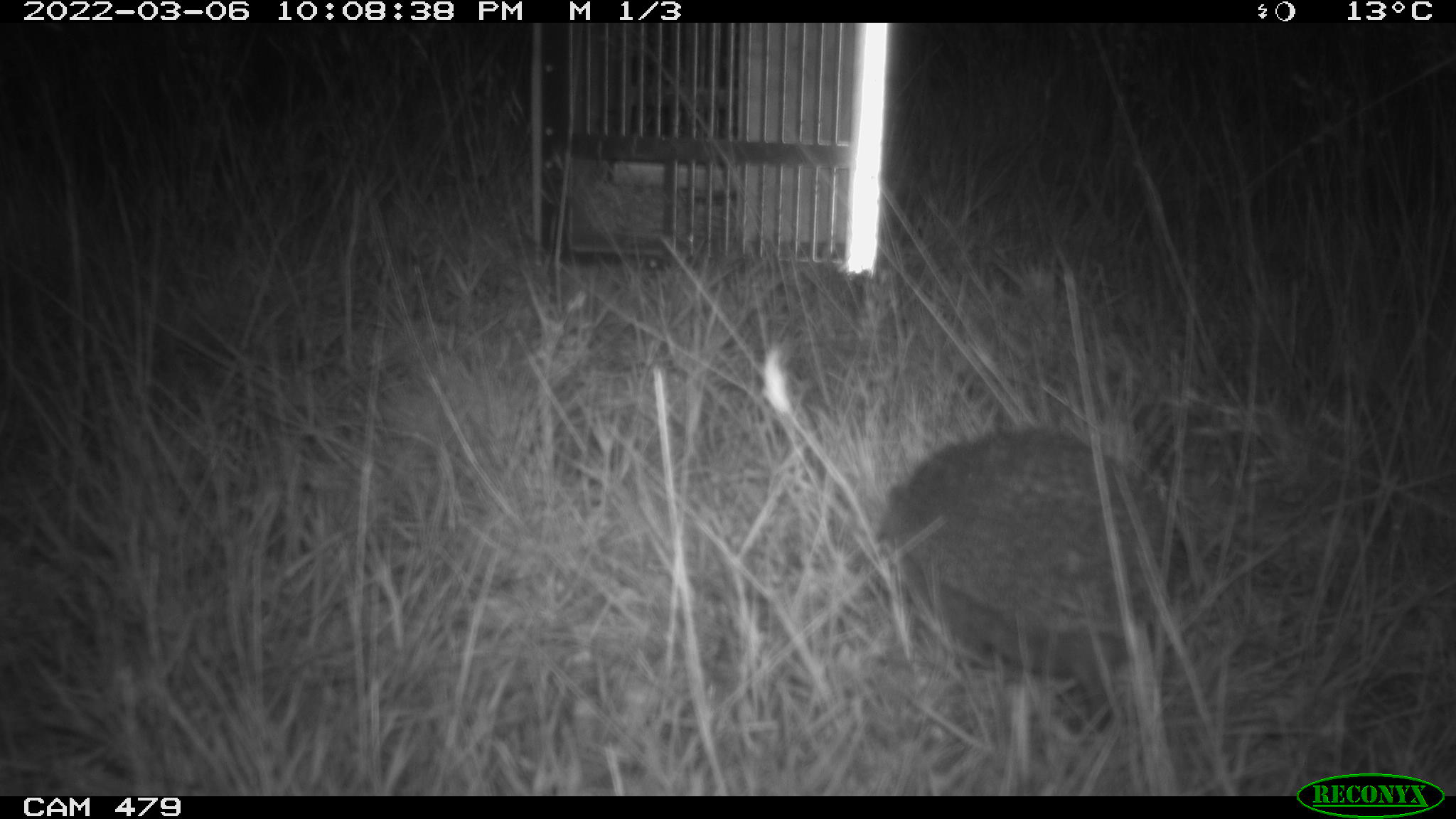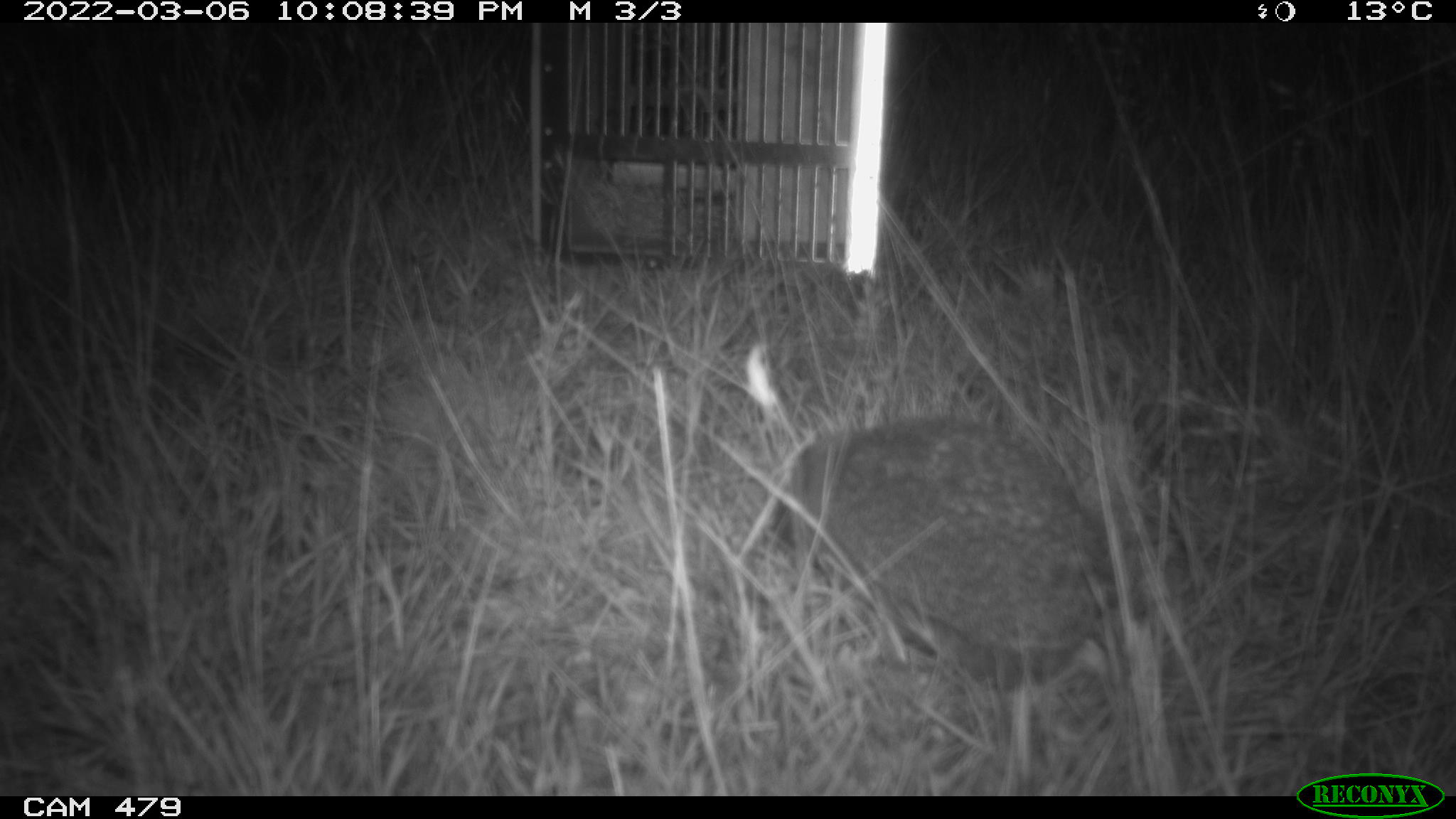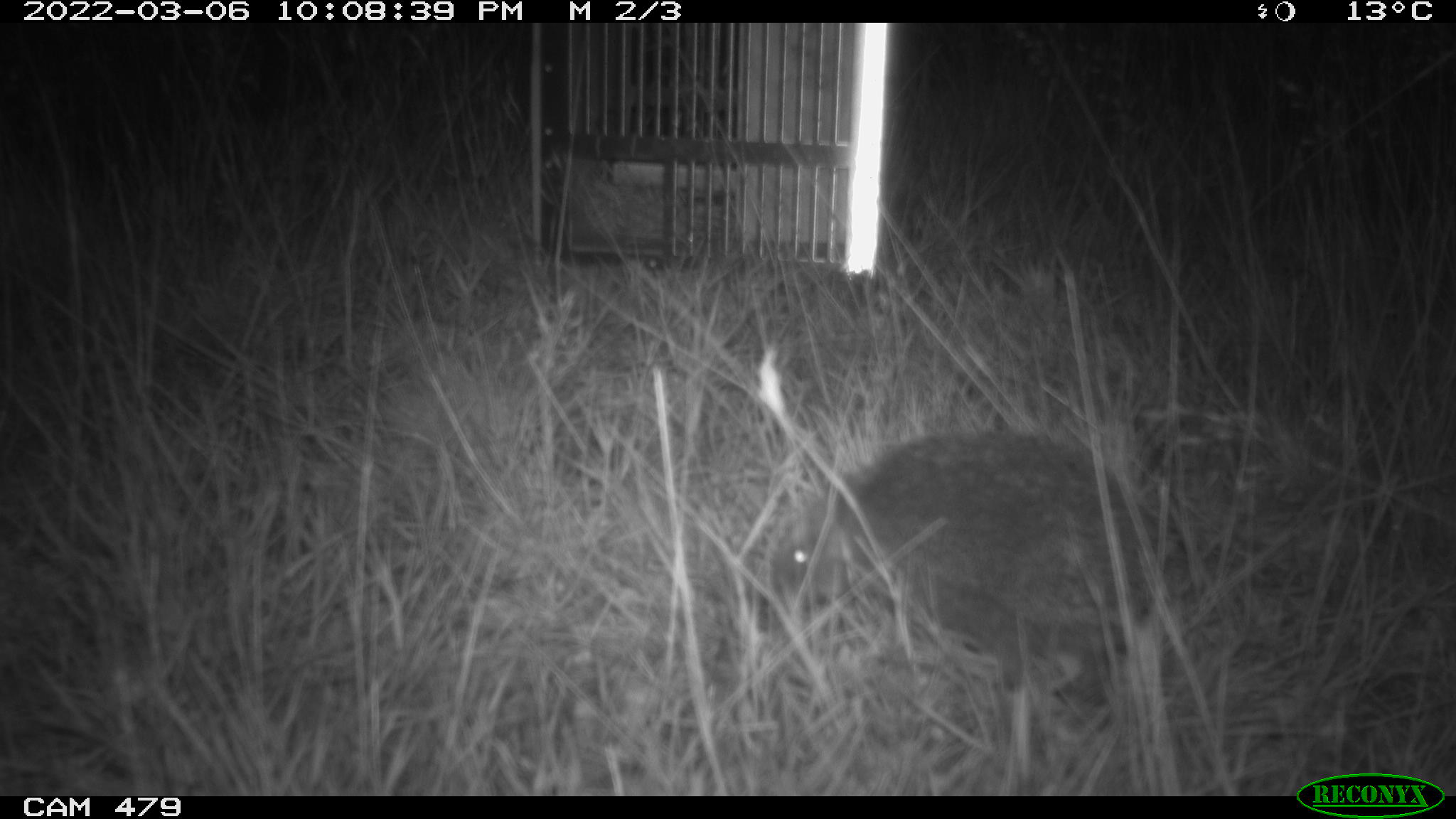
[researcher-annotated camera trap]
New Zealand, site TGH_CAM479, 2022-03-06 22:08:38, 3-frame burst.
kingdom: Animalia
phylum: Chordata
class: Mammalia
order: Eulipotyphla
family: Erinaceidae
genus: Erinaceus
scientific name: Erinaceus europaeus europaeus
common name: european hedgehog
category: hedgehog